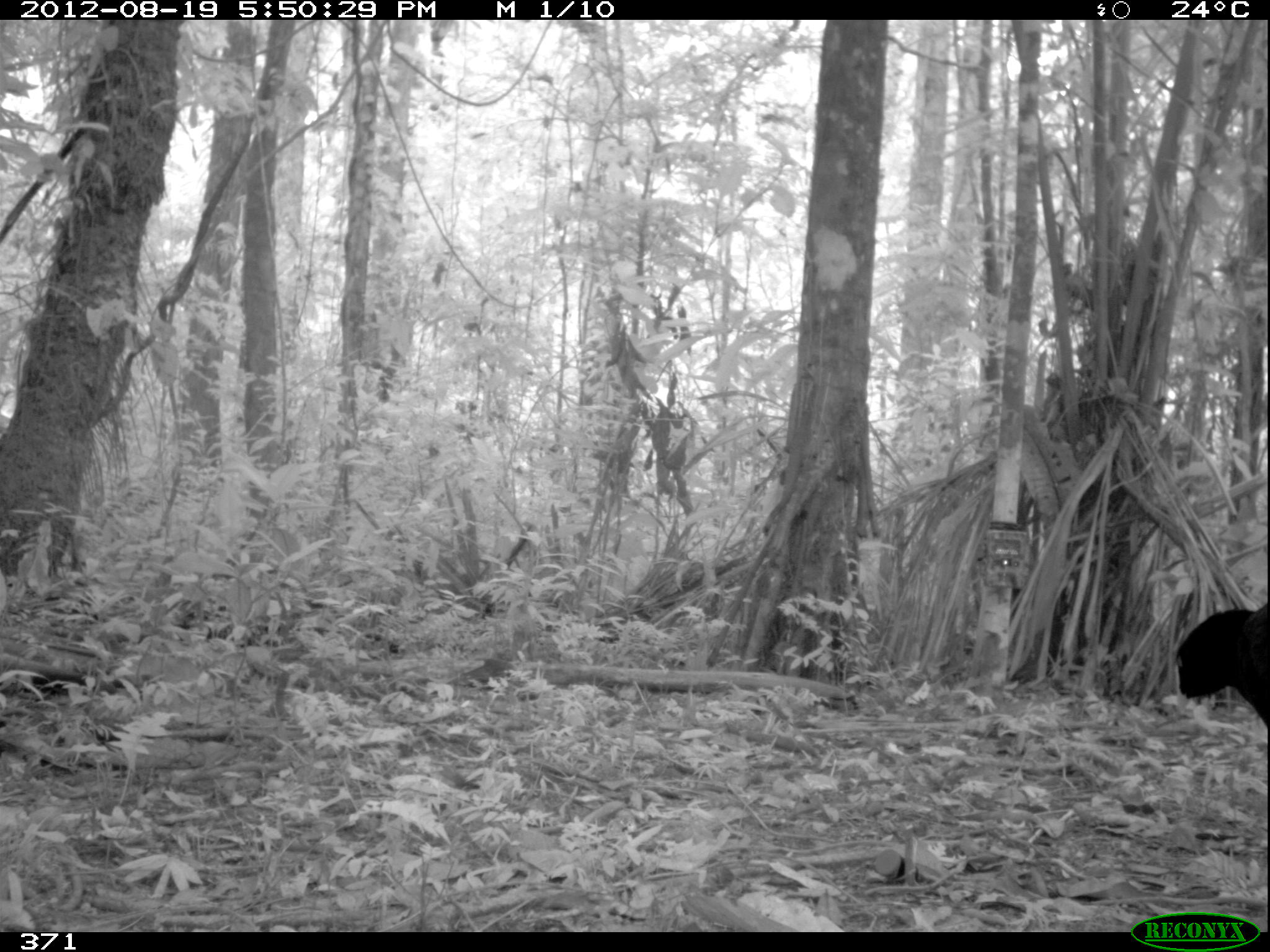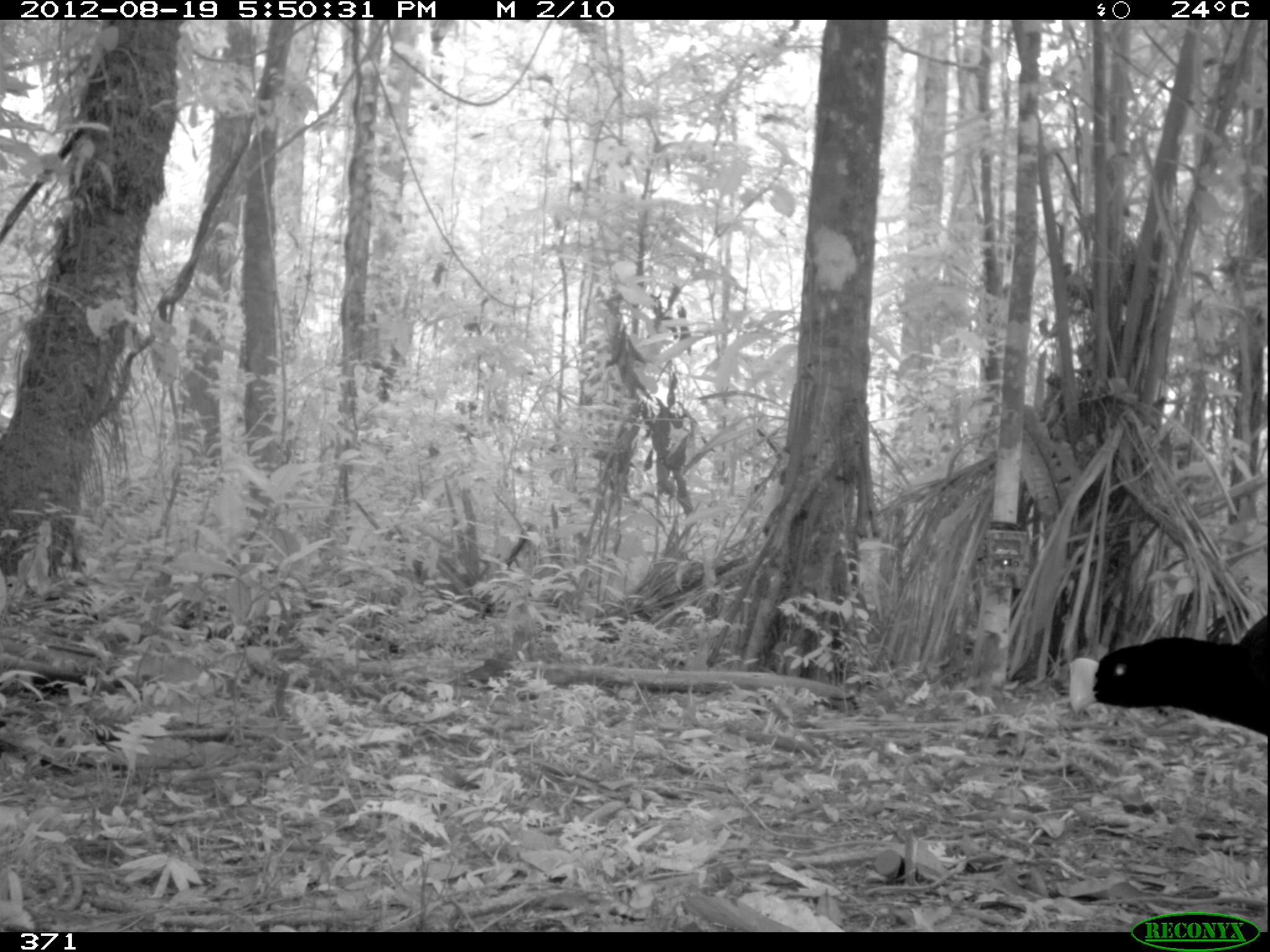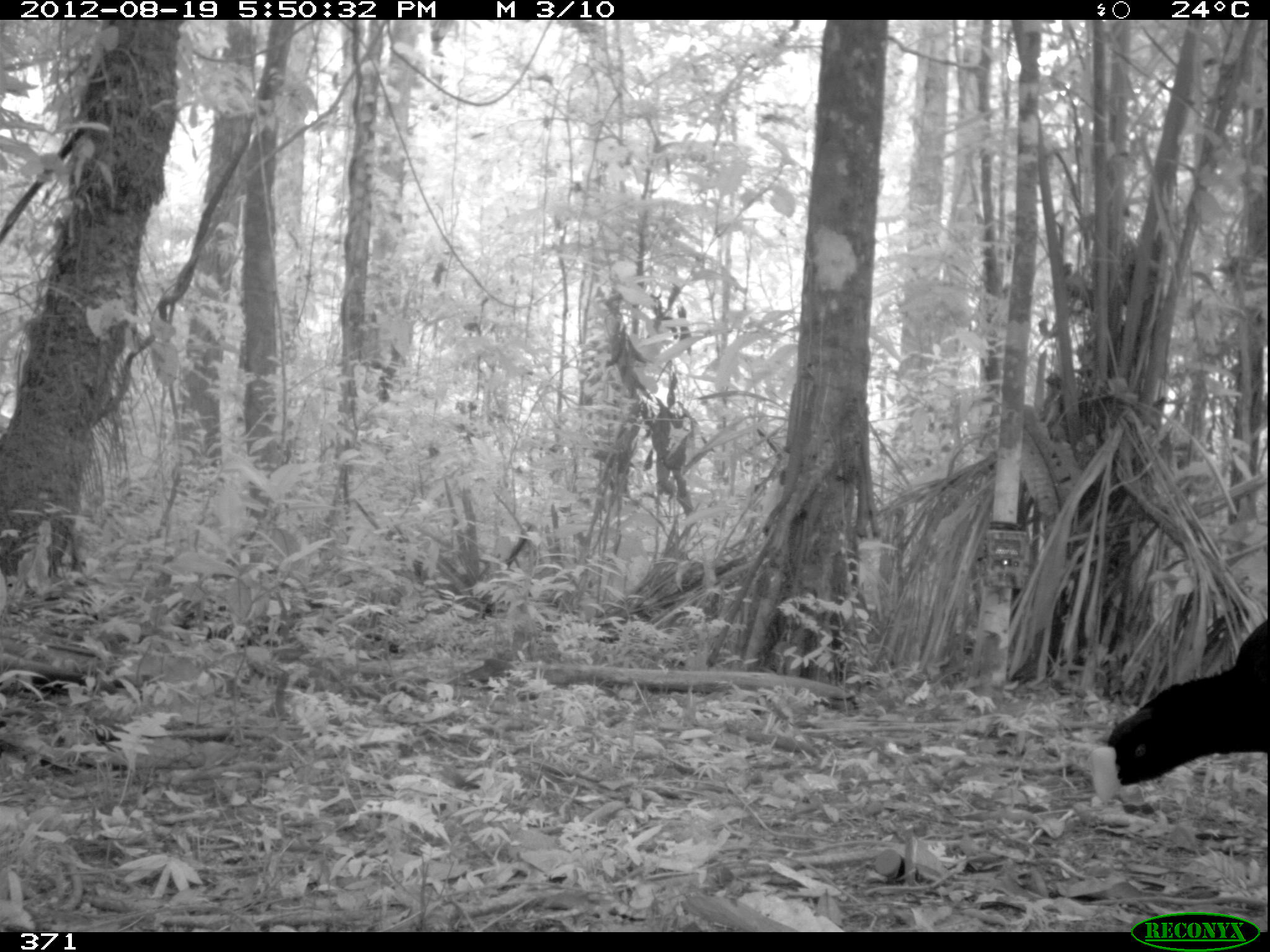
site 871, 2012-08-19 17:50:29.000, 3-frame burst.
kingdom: Animalia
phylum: Chordata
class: Aves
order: Galliformes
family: Cracidae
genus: Mitu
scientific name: Mitu tuberosum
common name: razor-billed curassow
Mitu tuberosum (razor-billed curassow).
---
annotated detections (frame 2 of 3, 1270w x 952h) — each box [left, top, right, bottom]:
mitu tuberosum: [1065, 612, 1268, 736]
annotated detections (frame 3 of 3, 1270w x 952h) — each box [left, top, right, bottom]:
mitu tuberosum: [1087, 618, 1270, 803]